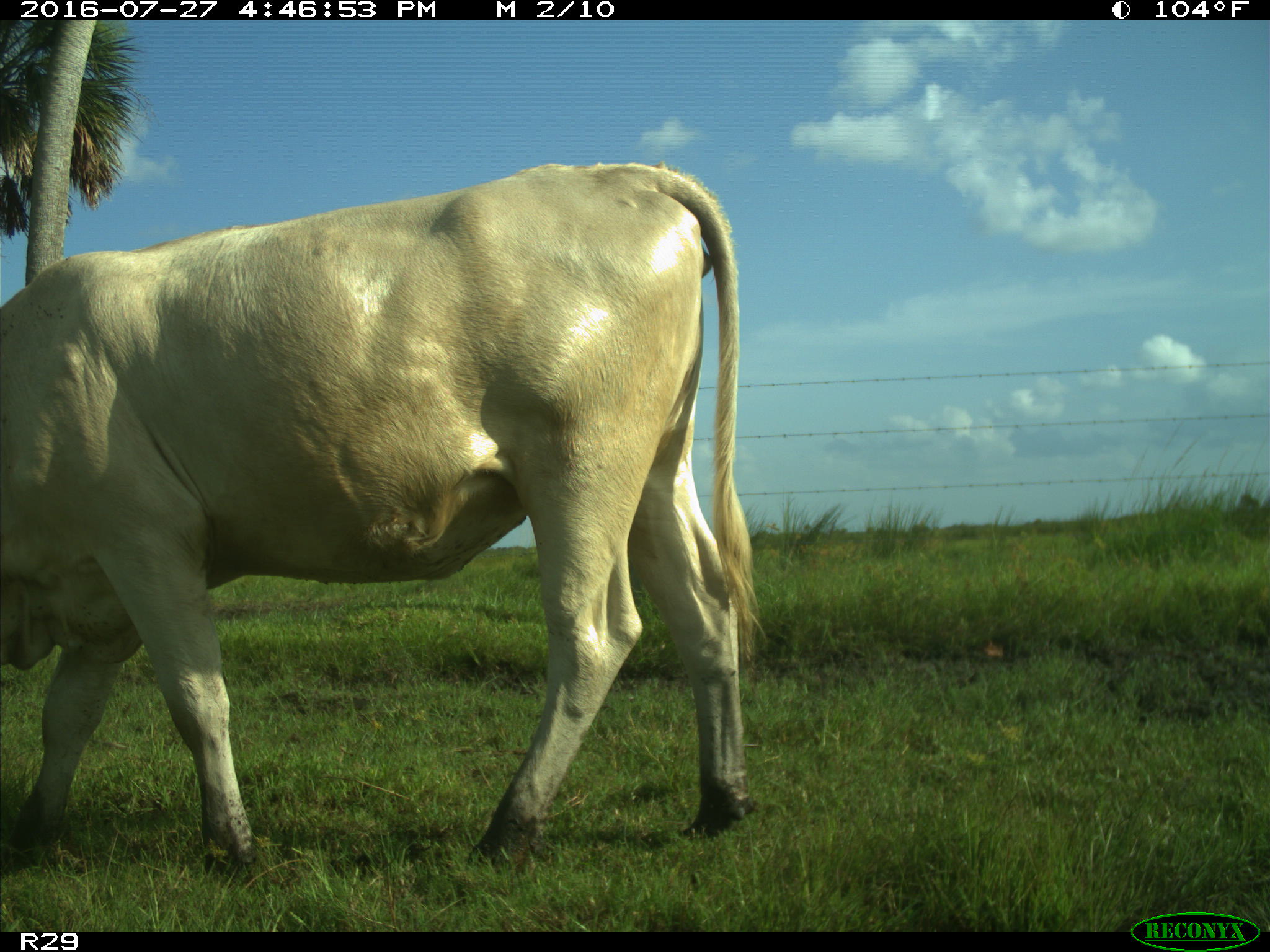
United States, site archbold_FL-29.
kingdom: Animalia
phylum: Chordata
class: Mammalia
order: Artiodactyla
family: Bovidae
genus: Bos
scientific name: Bos taurus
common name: domestic cow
Bos taurus (domestic cow).